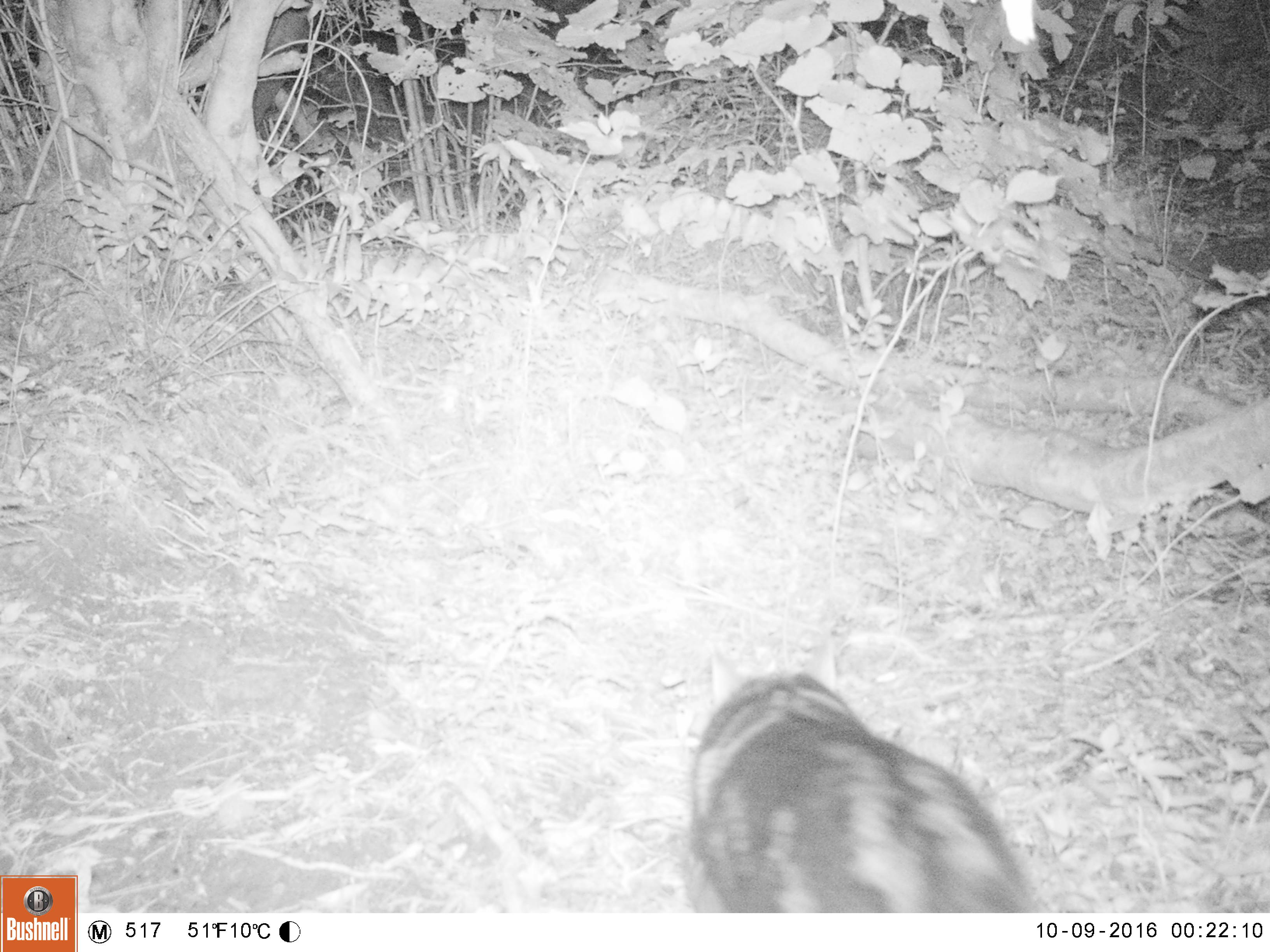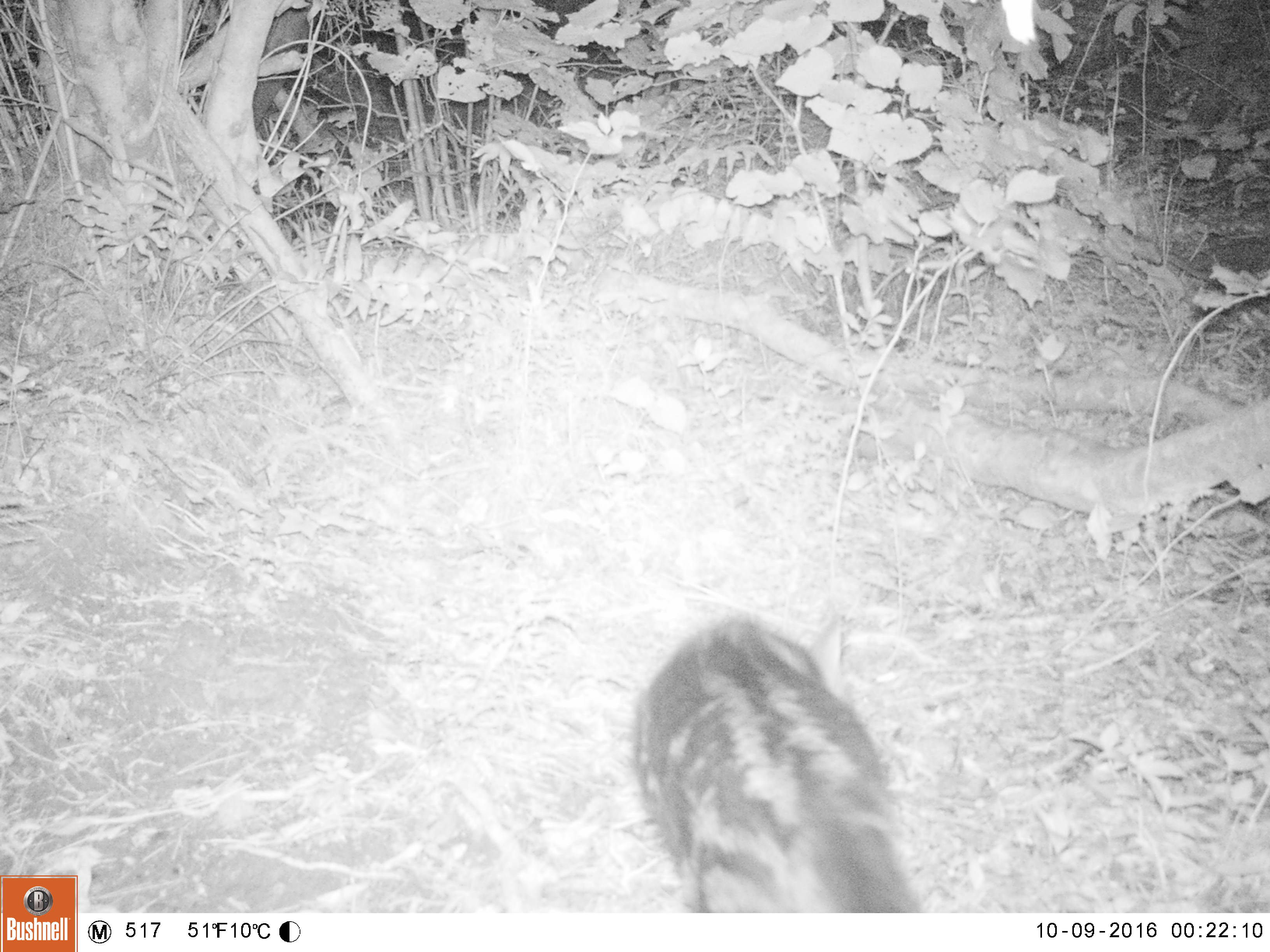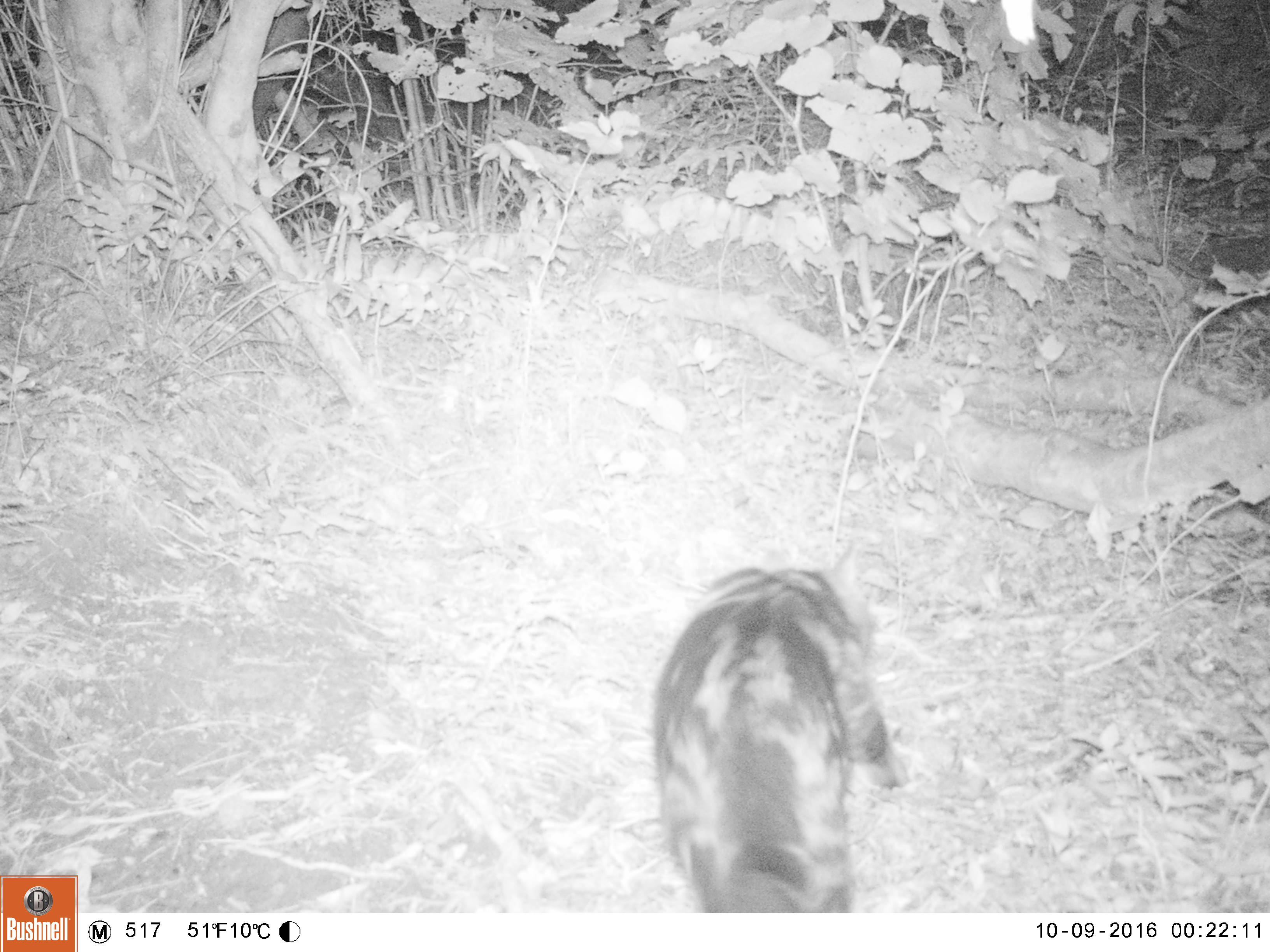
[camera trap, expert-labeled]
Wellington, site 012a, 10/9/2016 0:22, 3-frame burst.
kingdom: Animalia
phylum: Chordata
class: Mammalia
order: Carnivora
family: Felidae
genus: Felis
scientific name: Felis catus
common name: cat